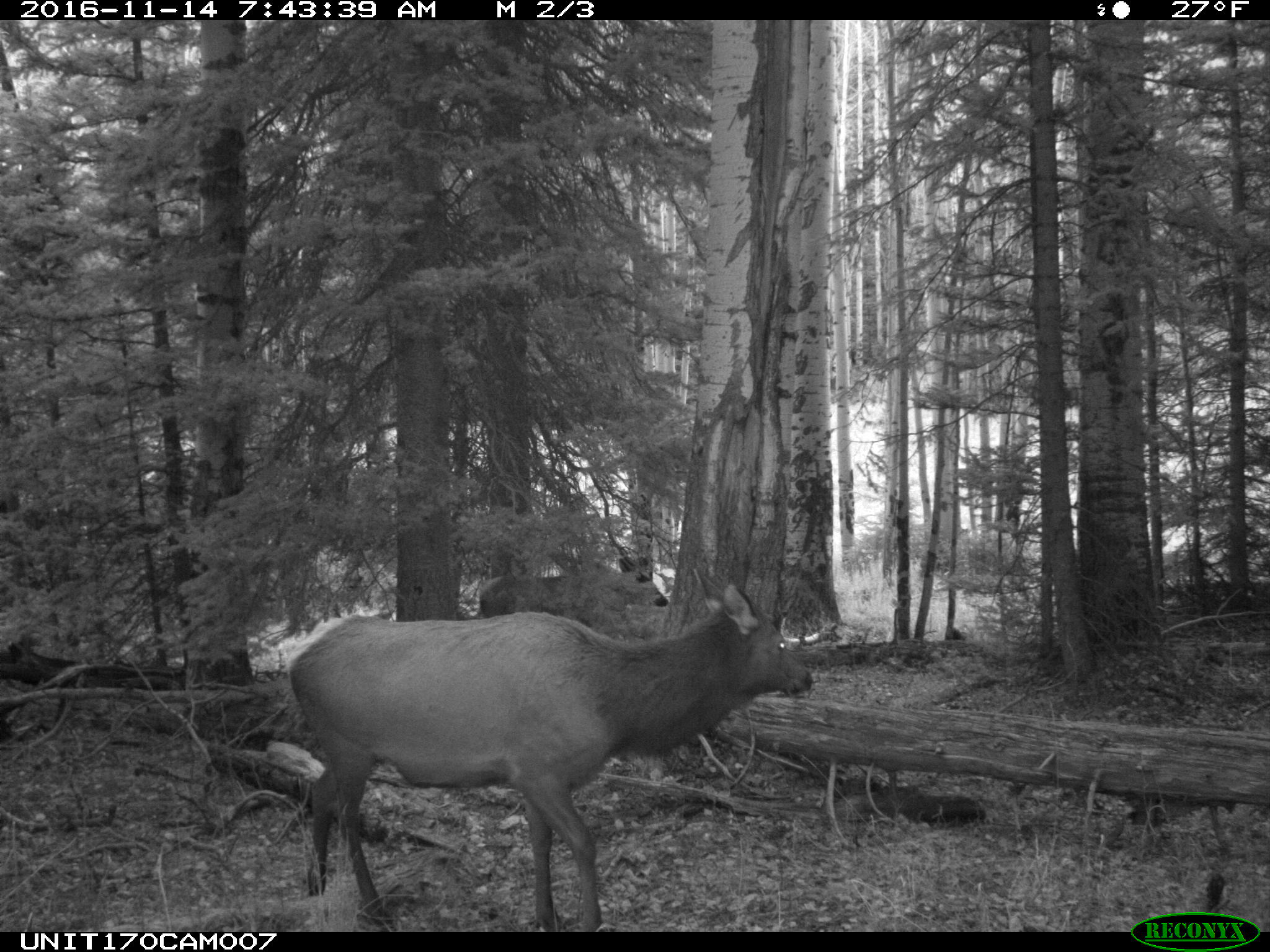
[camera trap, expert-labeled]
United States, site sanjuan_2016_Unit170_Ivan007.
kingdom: Animalia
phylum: Chordata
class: Mammalia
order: Artiodactyla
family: Cervidae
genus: Cervus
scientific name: Cervus elaphus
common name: red deer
Cervus elaphus (red deer).